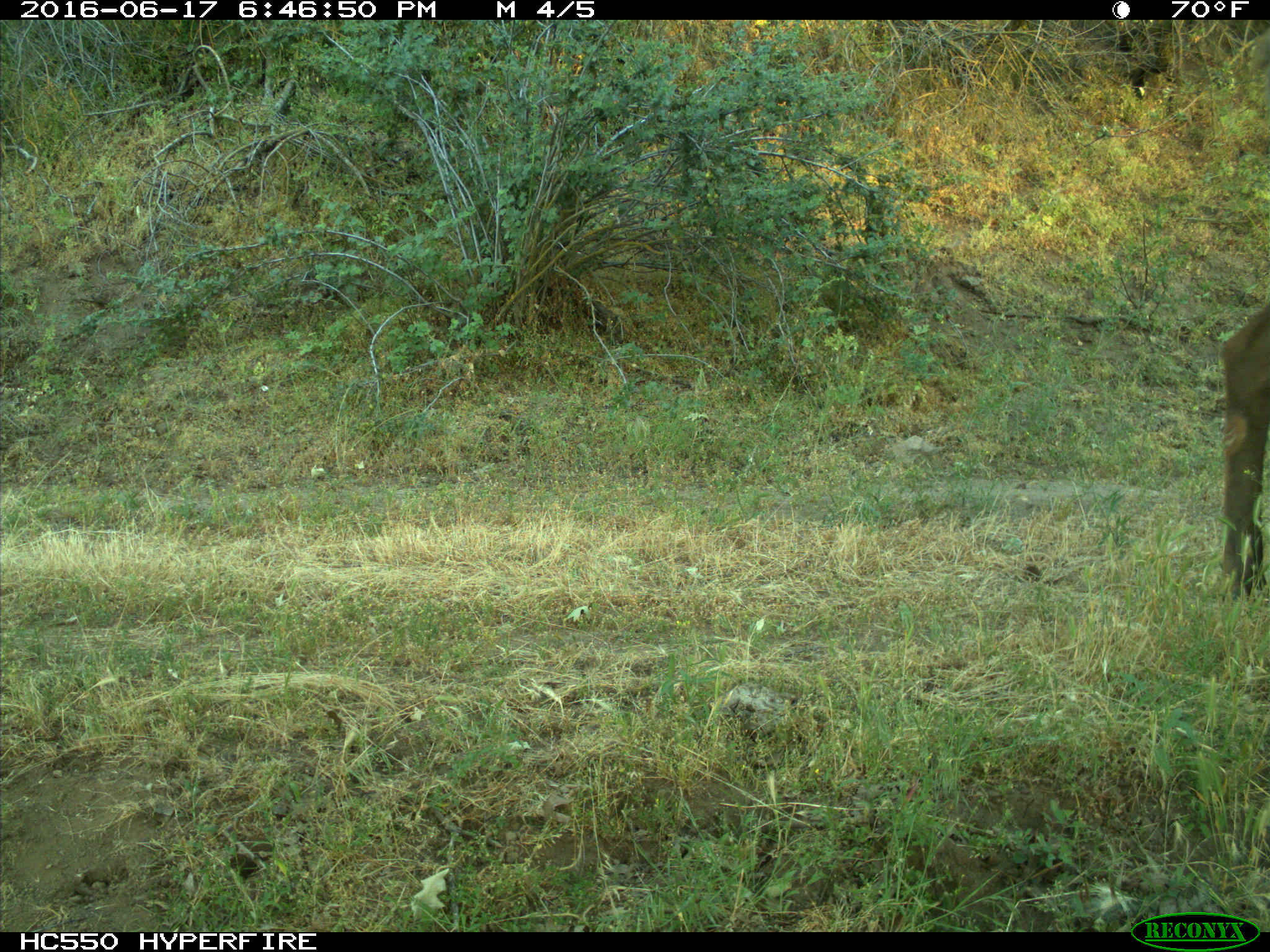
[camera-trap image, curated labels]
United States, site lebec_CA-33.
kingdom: Animalia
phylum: Chordata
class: Mammalia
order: Artiodactyla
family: Cervidae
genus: Cervus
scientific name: Cervus canadensis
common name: elk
Cervus canadensis (elk).